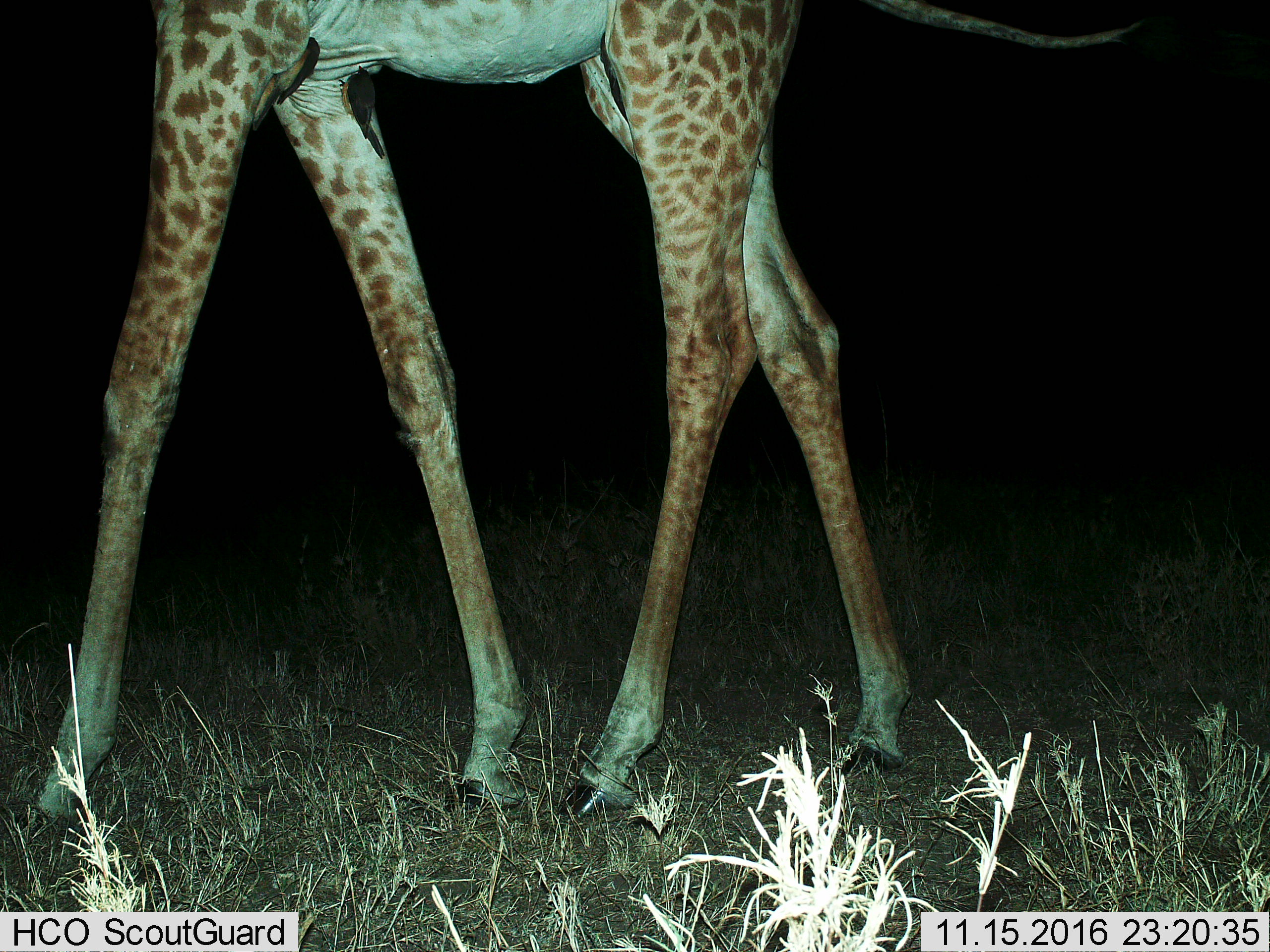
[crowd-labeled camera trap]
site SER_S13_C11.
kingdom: Animalia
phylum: Chordata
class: Mammalia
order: Artiodactyla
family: Giraffidae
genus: Giraffa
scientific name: Giraffa camelopardalis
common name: giraffe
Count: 1.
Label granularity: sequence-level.